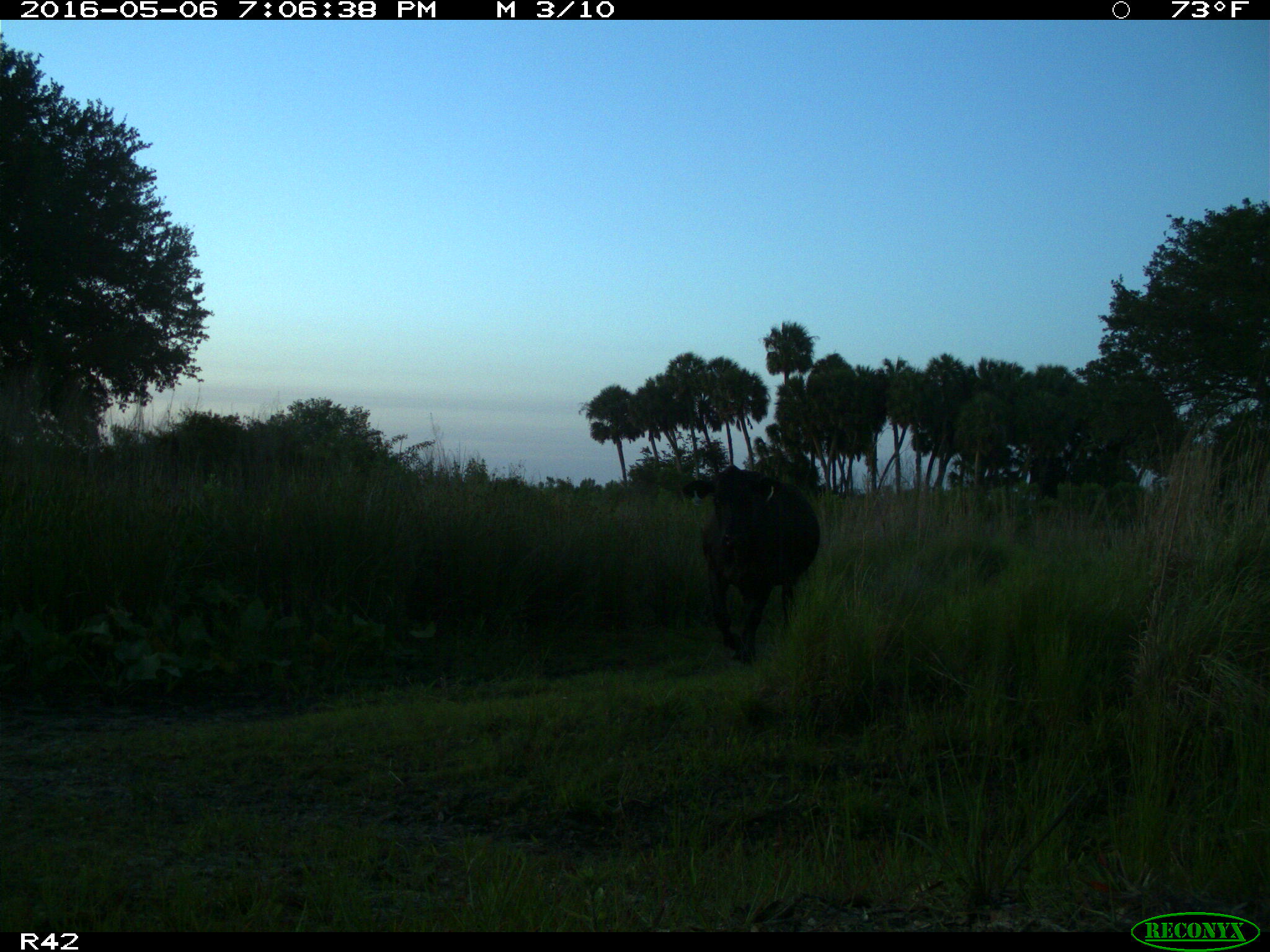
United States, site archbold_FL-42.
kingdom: Animalia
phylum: Chordata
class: Mammalia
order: Artiodactyla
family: Bovidae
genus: Bos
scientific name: Bos taurus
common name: domestic cow